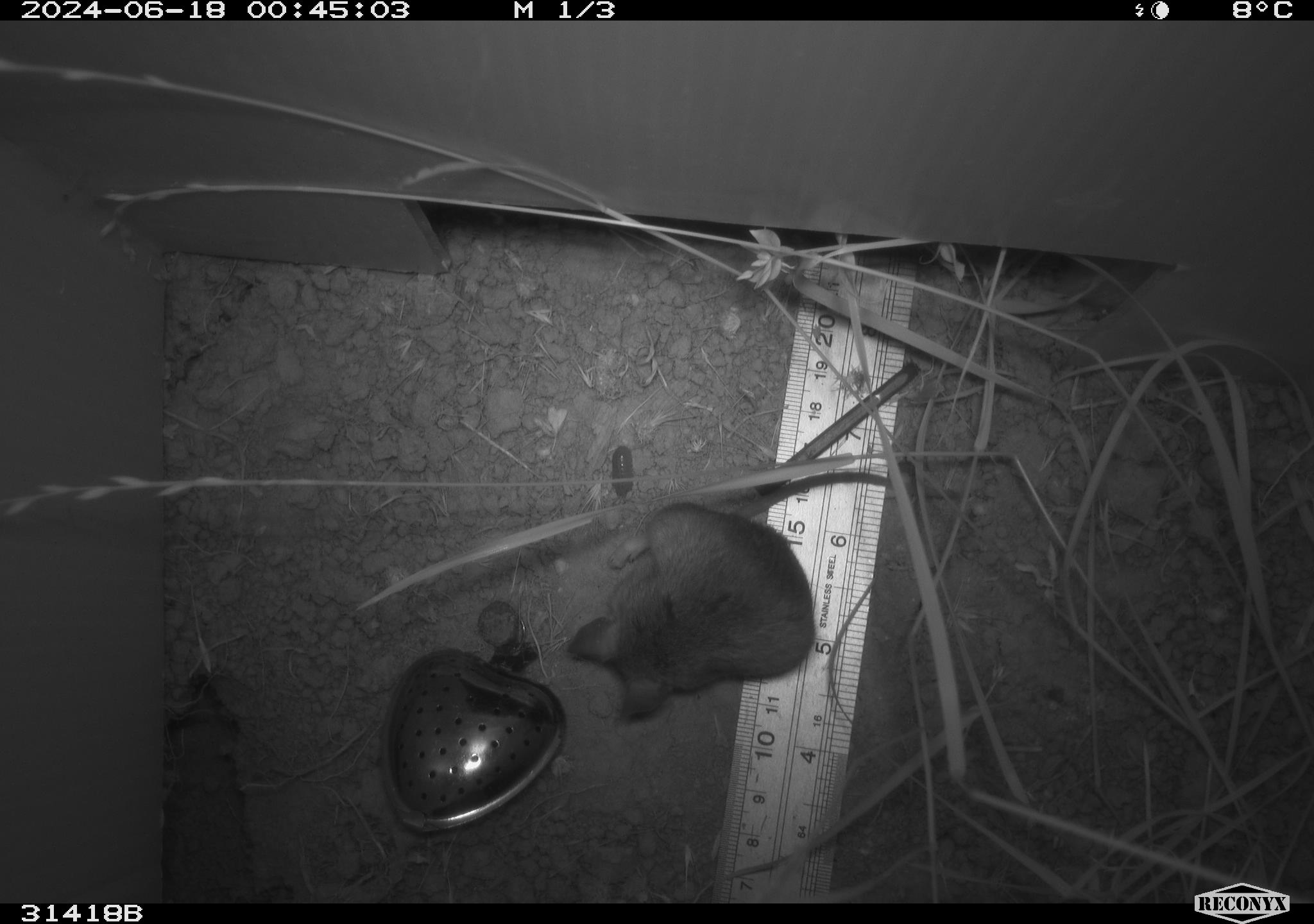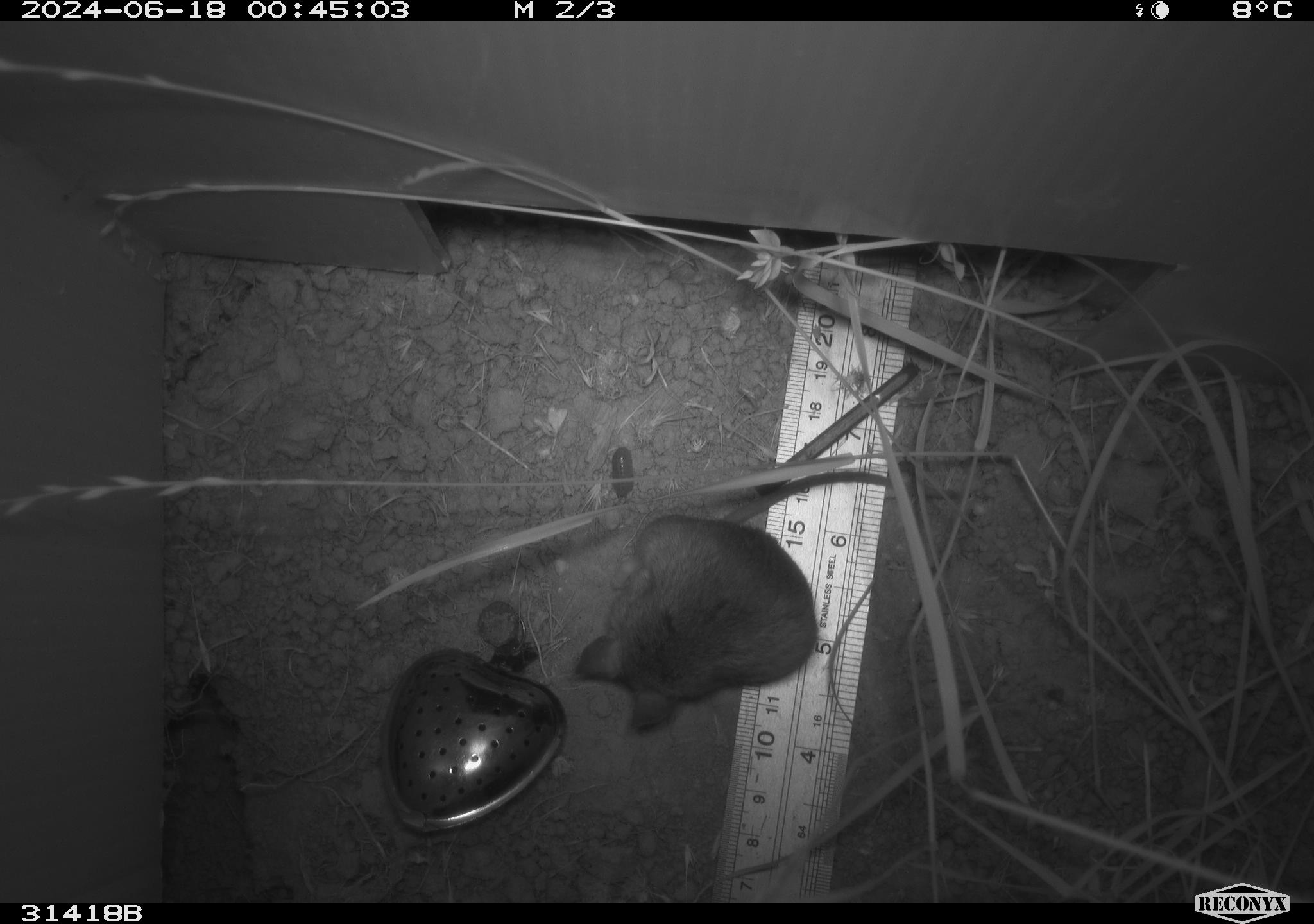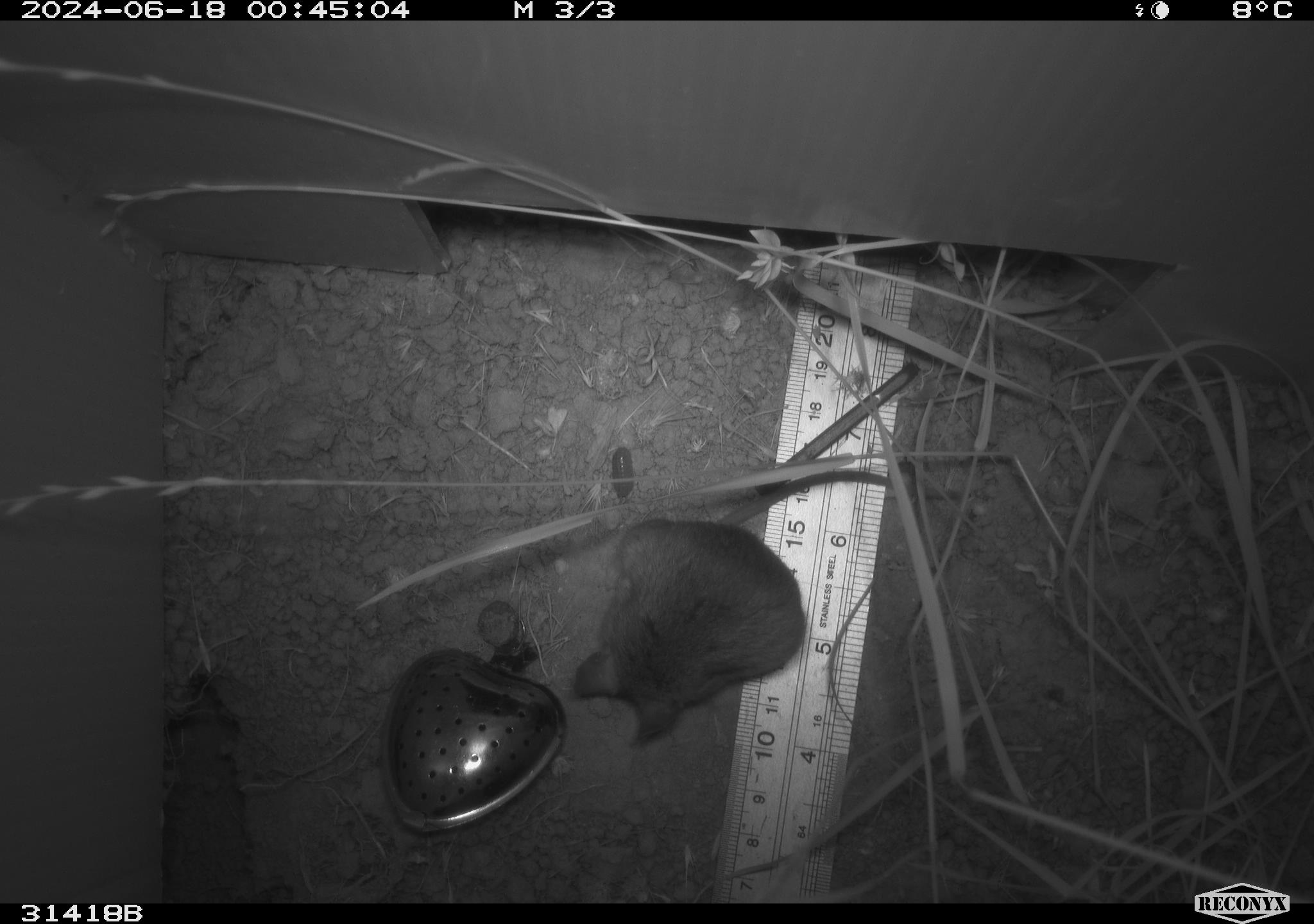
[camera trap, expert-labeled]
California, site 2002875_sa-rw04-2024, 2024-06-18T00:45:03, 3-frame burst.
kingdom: Animalia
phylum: Chordata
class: Mammalia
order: Rodentia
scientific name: Rodentia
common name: rodent